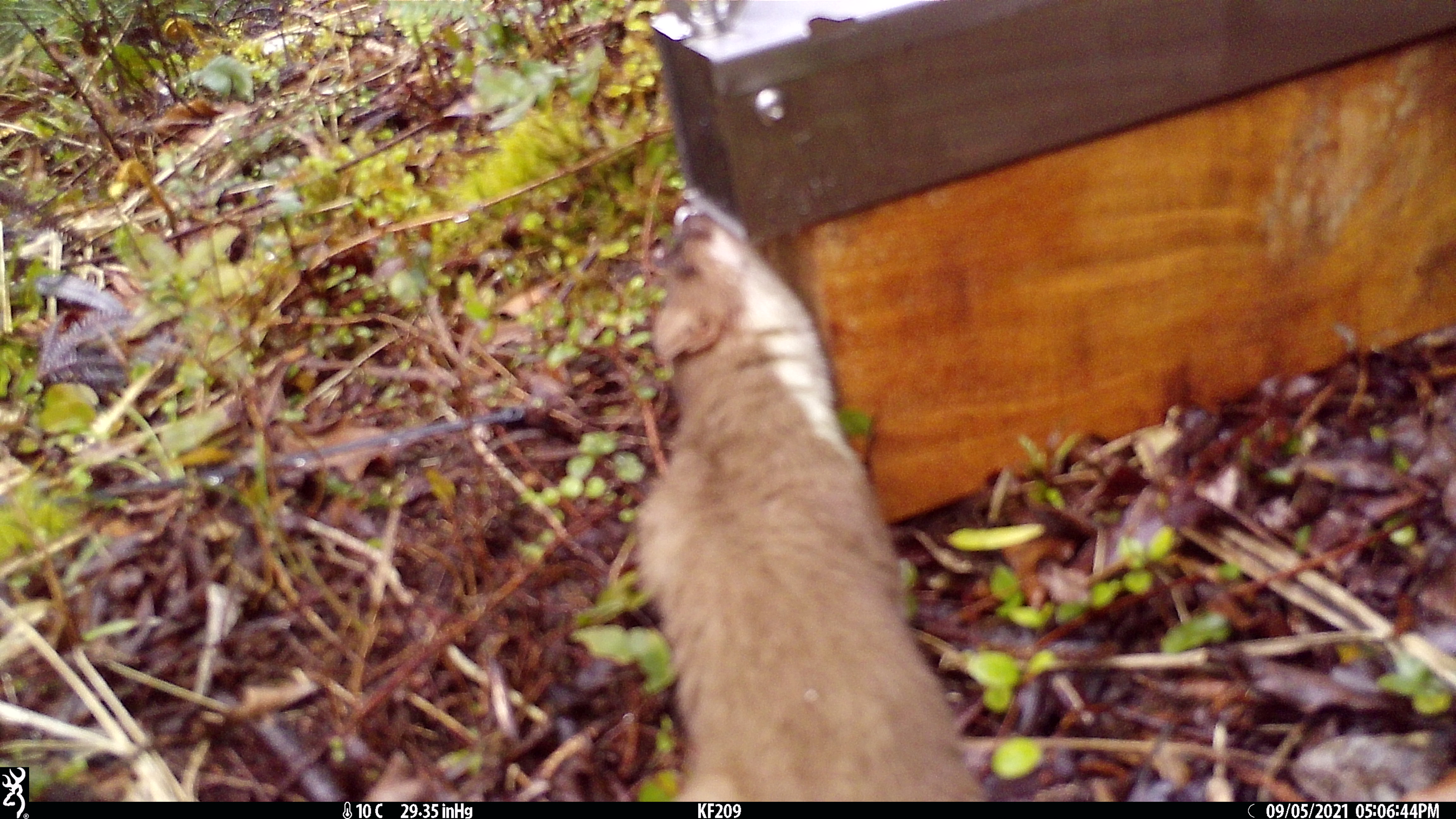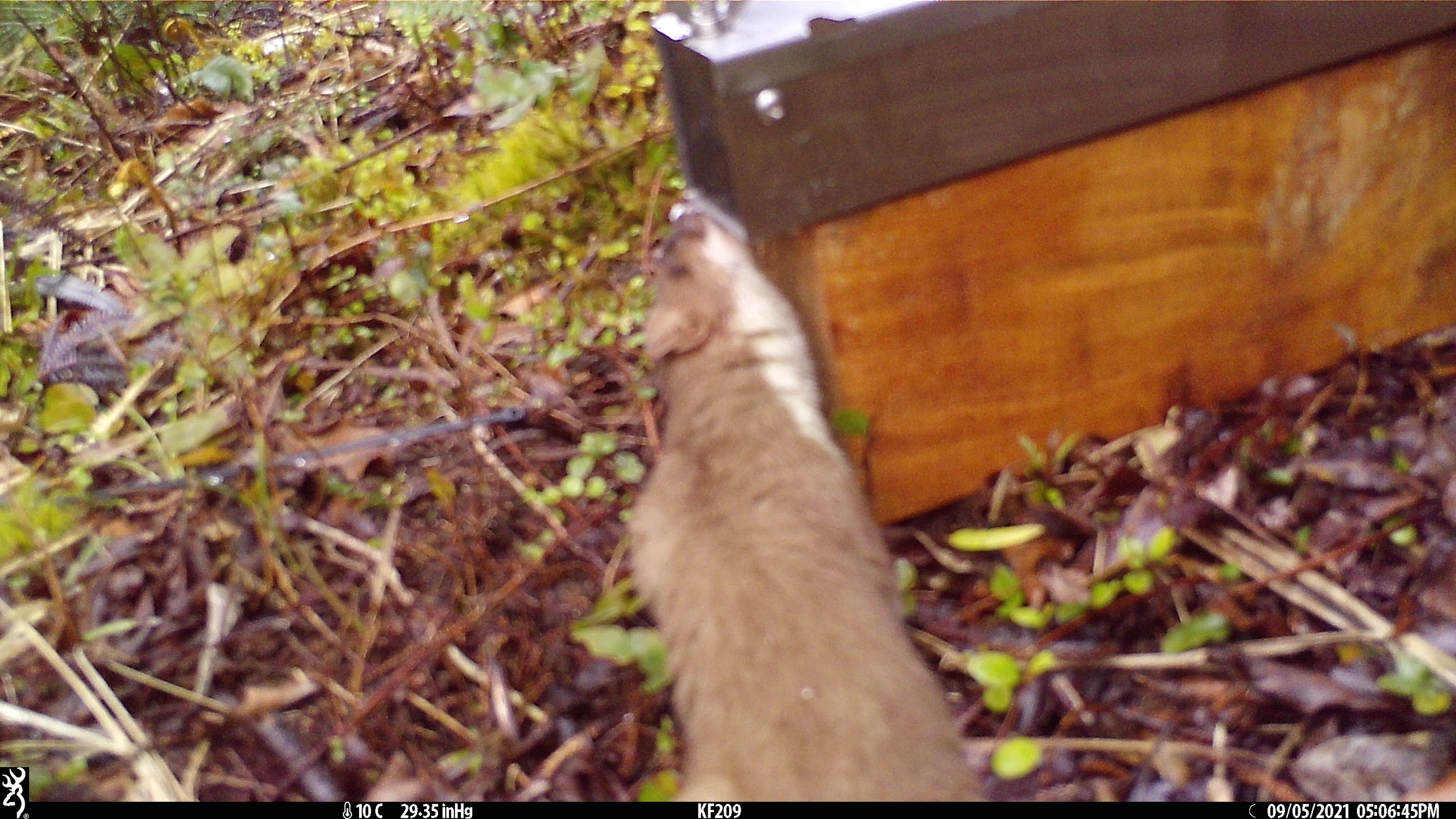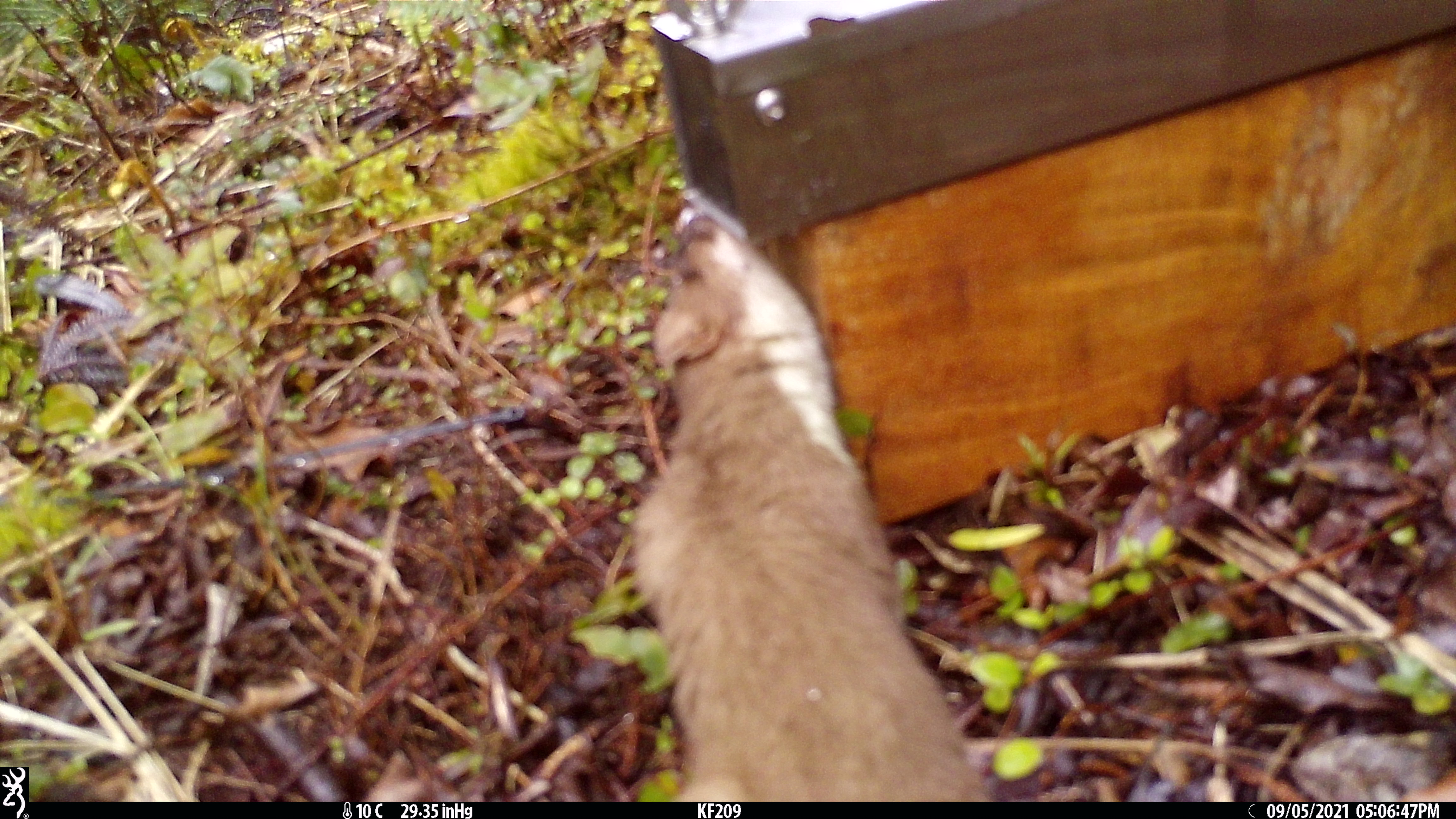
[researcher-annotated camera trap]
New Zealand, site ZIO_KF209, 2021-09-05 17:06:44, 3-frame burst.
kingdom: Animalia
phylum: Chordata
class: Mammalia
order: Carnivora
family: Mustelidae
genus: Mustela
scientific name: Mustela erminea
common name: stoat